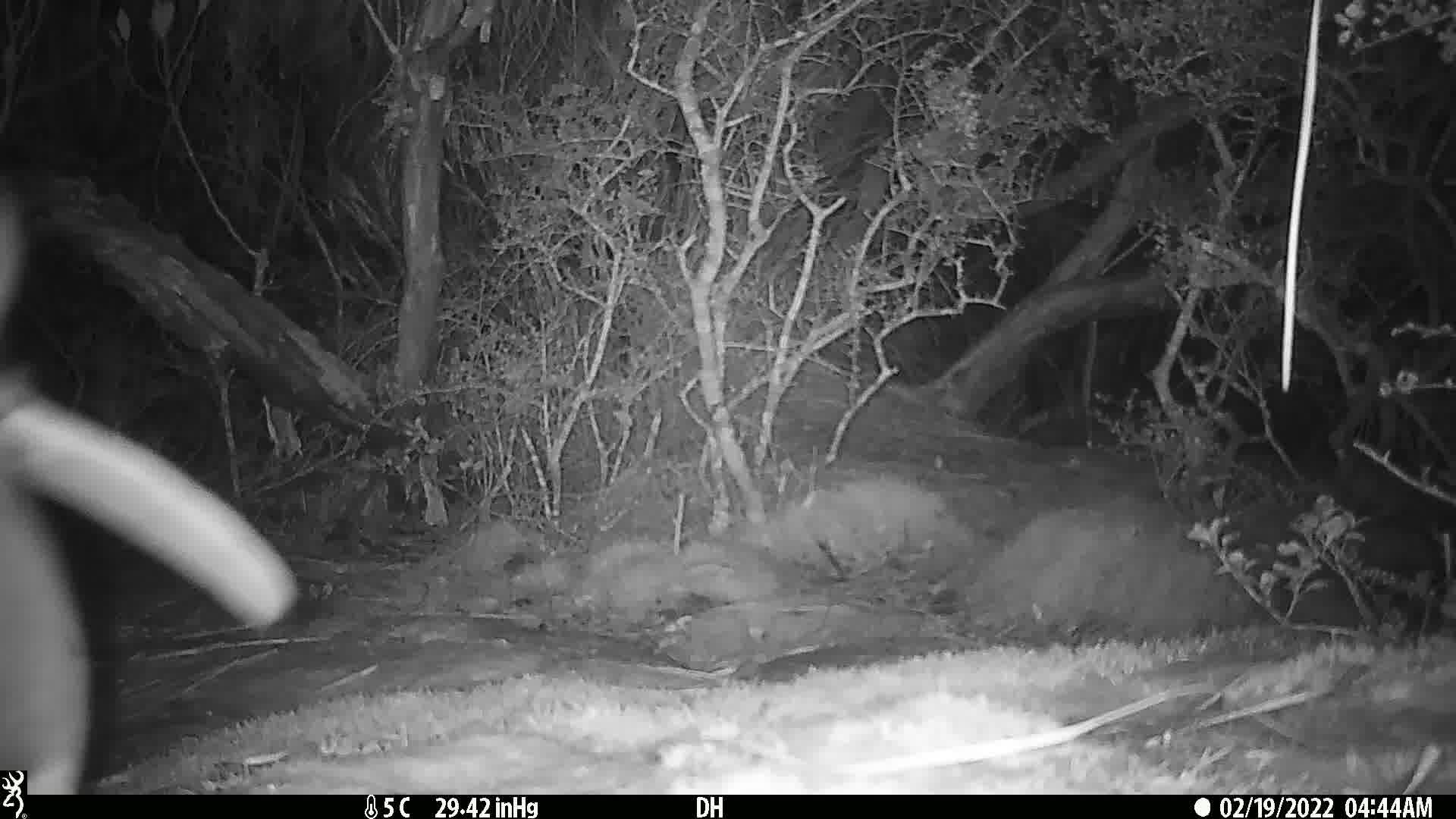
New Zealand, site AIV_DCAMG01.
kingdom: Animalia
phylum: Chordata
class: Aves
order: Sphenisciformes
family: Spheniscidae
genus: Megadyptes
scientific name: Megadyptes antipodes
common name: yellow-eyed penguin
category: yellow eyed penguin